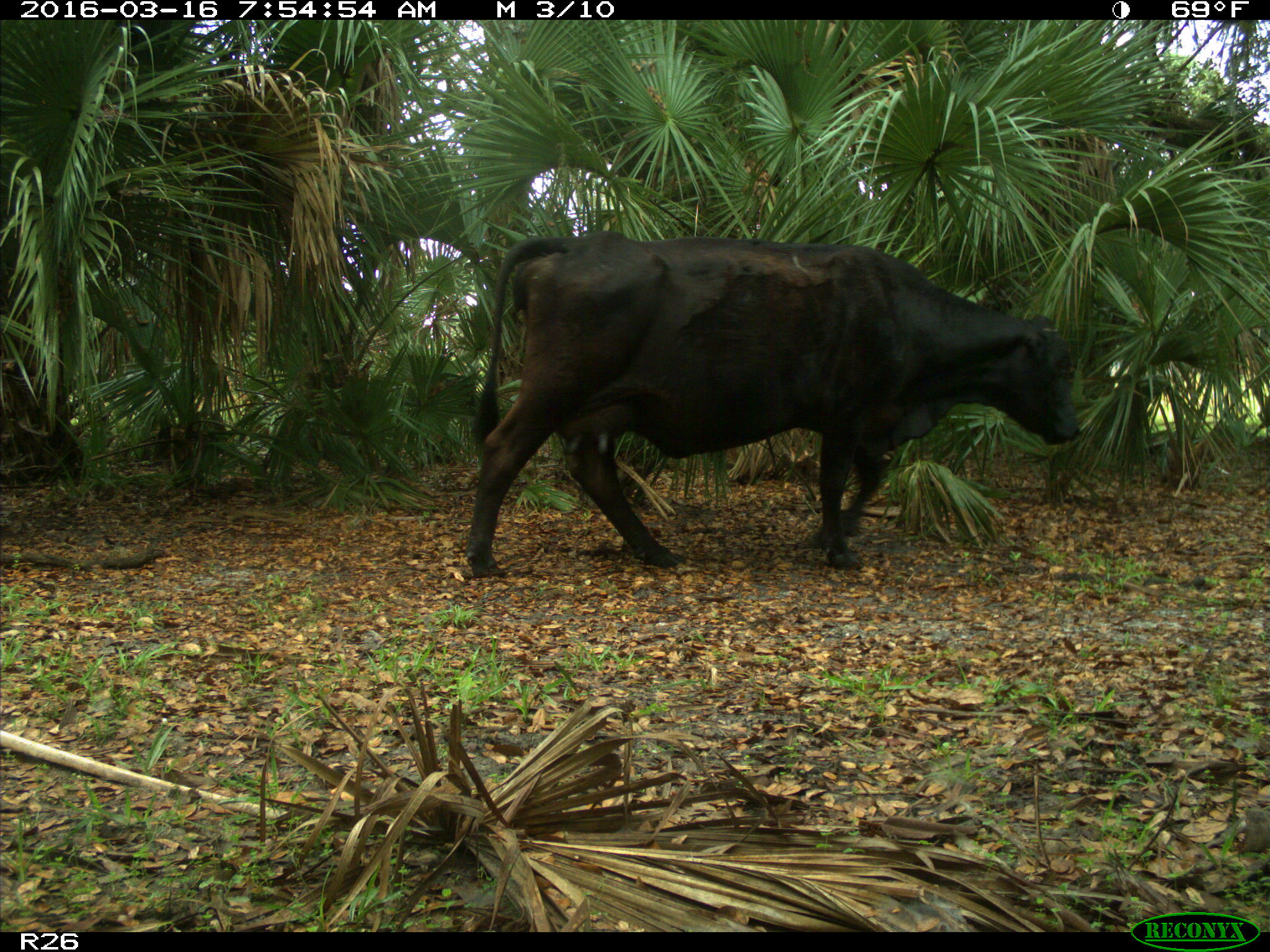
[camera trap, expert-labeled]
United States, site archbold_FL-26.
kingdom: Animalia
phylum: Chordata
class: Mammalia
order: Artiodactyla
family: Bovidae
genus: Bos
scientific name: Bos taurus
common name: domestic cow